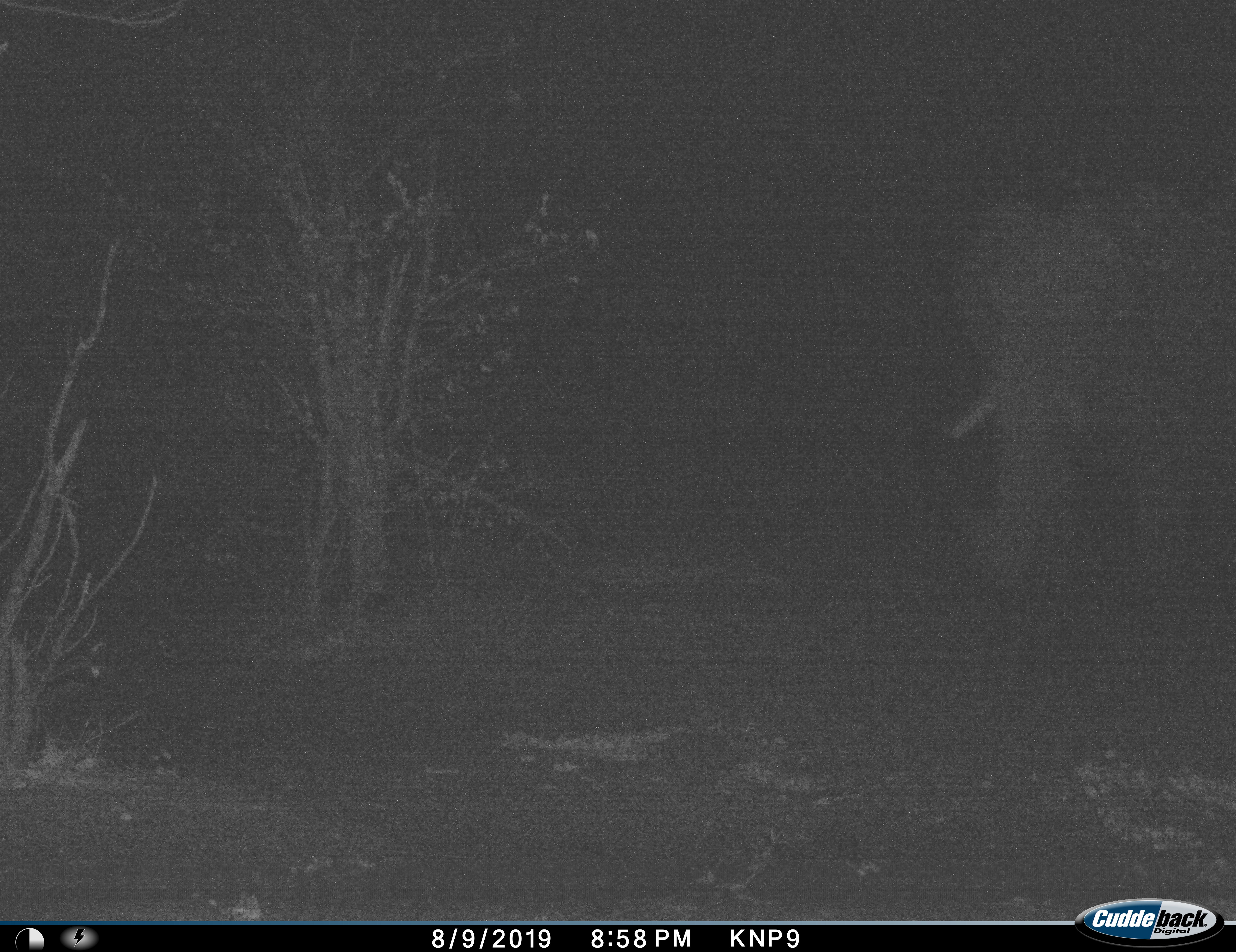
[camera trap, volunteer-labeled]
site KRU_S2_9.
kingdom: Animalia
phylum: Chordata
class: Mammalia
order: Proboscidea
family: Elephantidae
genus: Loxodonta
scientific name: Loxodonta africana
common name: african bush elephant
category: elephant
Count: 1.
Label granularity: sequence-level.